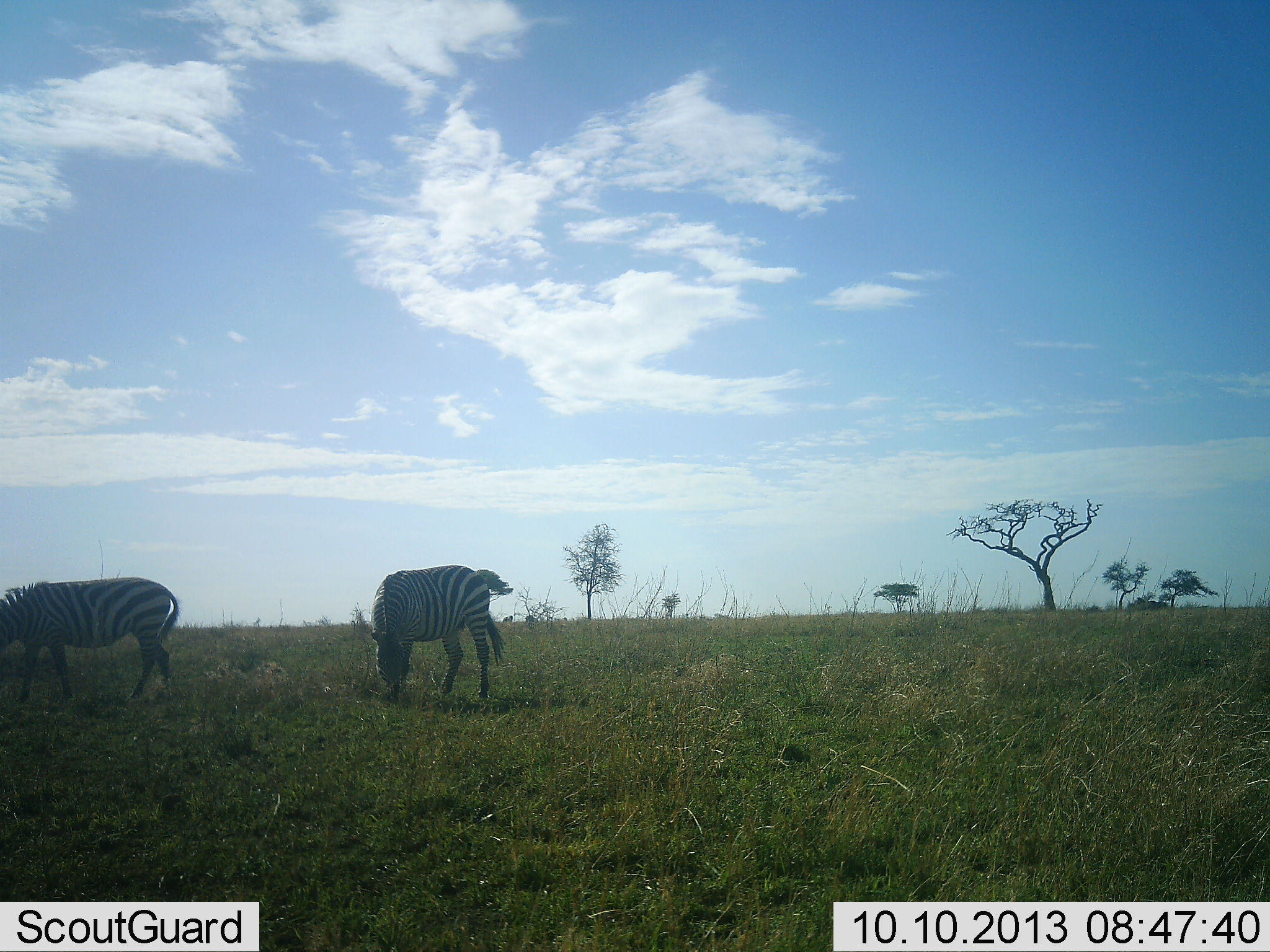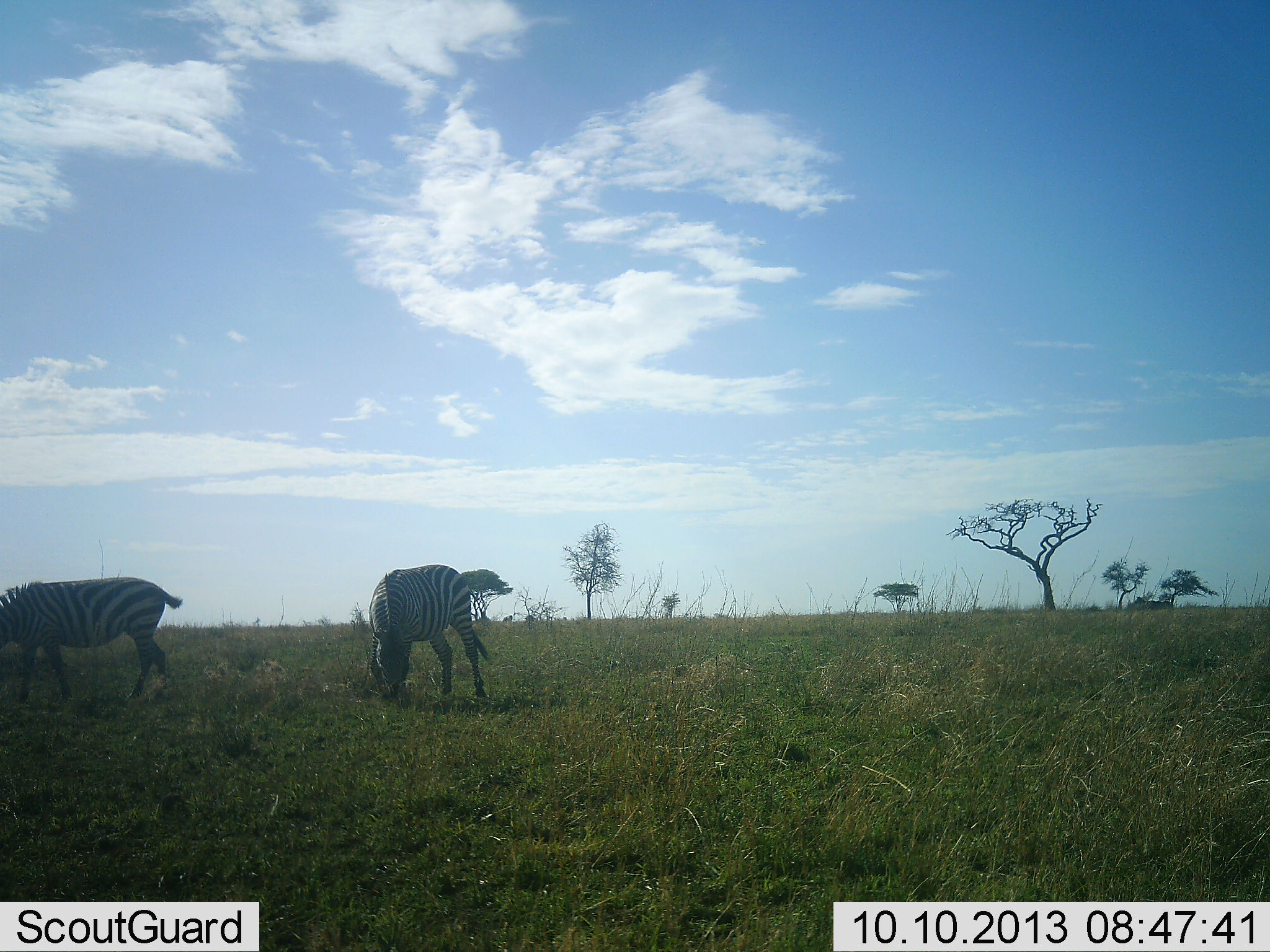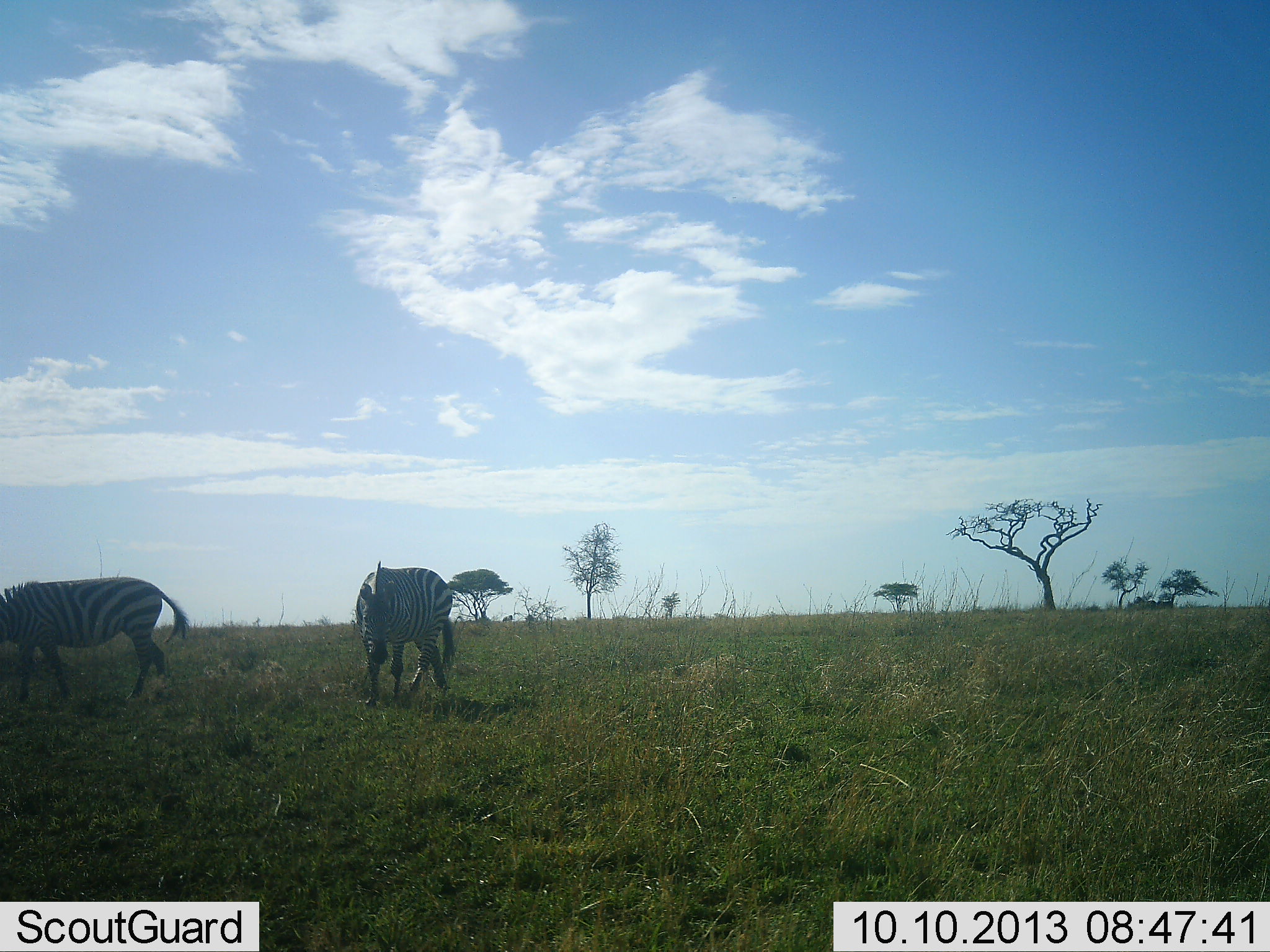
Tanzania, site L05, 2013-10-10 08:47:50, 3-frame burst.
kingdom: Animalia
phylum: Chordata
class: Mammalia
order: Perissodactyla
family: Equidae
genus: Equus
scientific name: Equus quagga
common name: plains zebra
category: zebra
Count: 2.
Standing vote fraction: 70%.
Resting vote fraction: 0%.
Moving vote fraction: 10%.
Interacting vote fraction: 0%.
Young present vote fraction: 0%.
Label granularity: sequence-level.